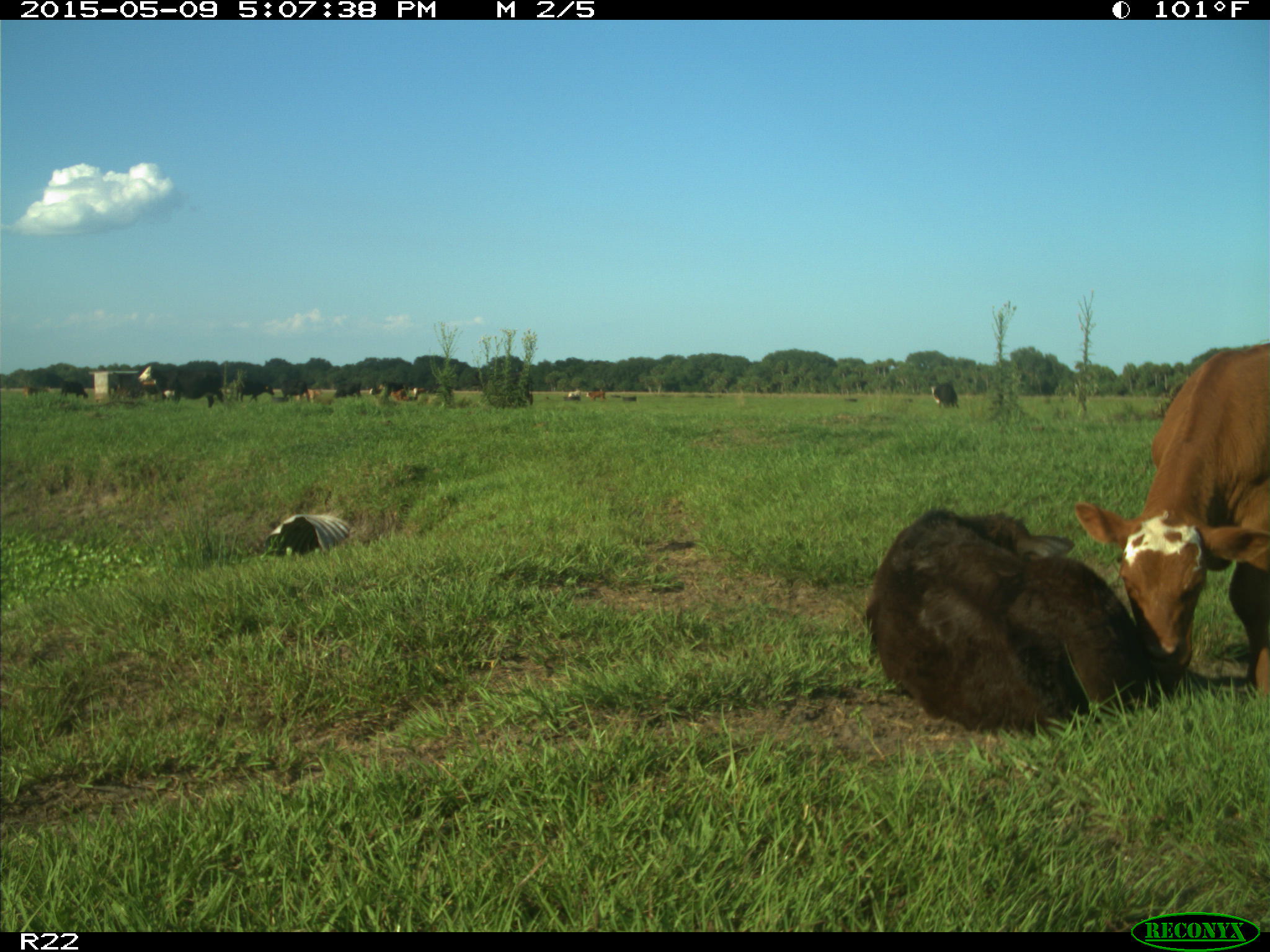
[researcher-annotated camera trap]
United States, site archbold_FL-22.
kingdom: Animalia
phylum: Chordata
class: Mammalia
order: Artiodactyla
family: Bovidae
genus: Bos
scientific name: Bos taurus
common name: domestic cow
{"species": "Bos taurus (domestic cow)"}